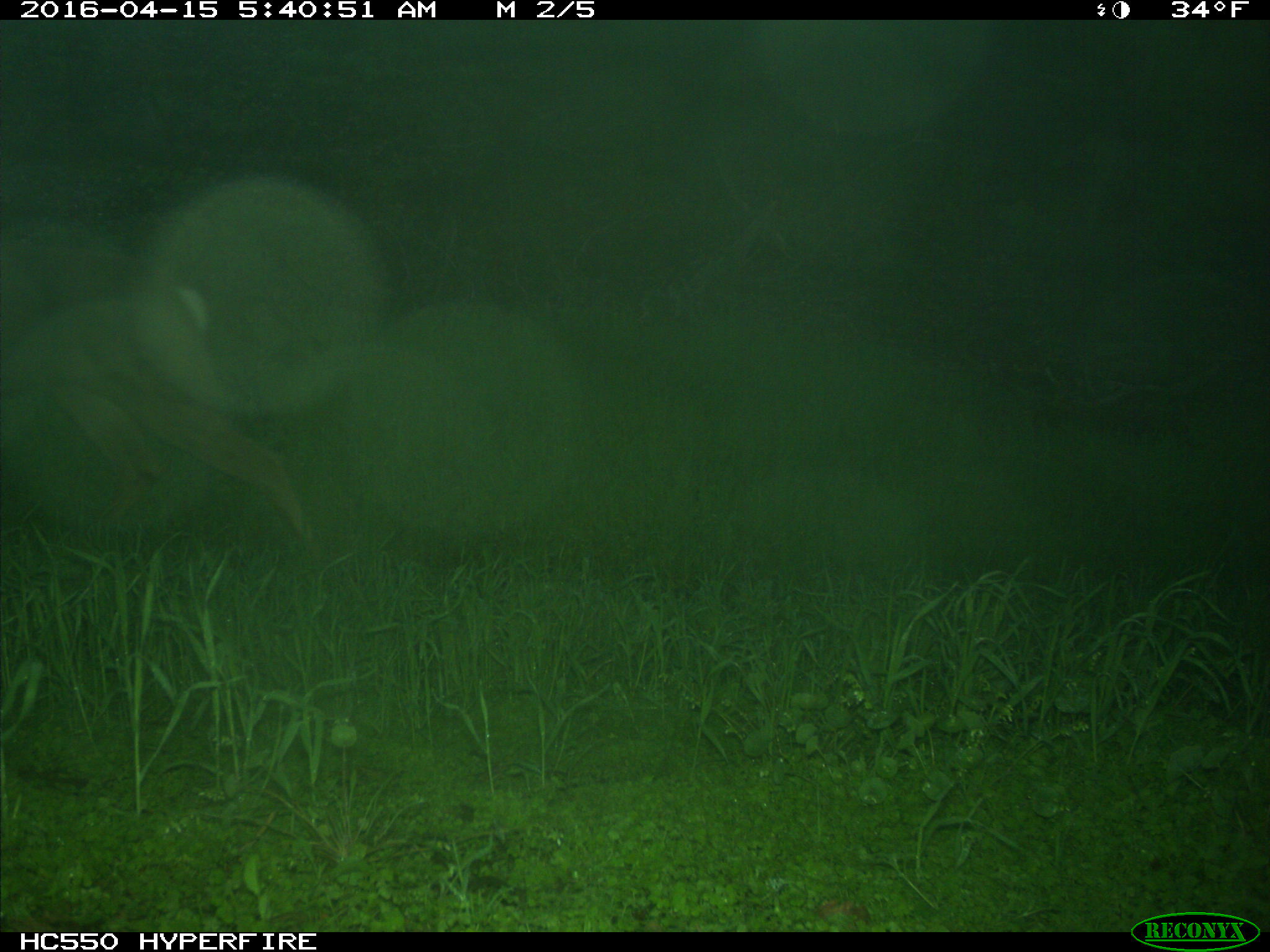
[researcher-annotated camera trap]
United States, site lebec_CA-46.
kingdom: Animalia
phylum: Chordata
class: Mammalia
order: Artiodactyla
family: Cervidae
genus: Odocoileus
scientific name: Odocoileus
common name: deer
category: unidentified deer